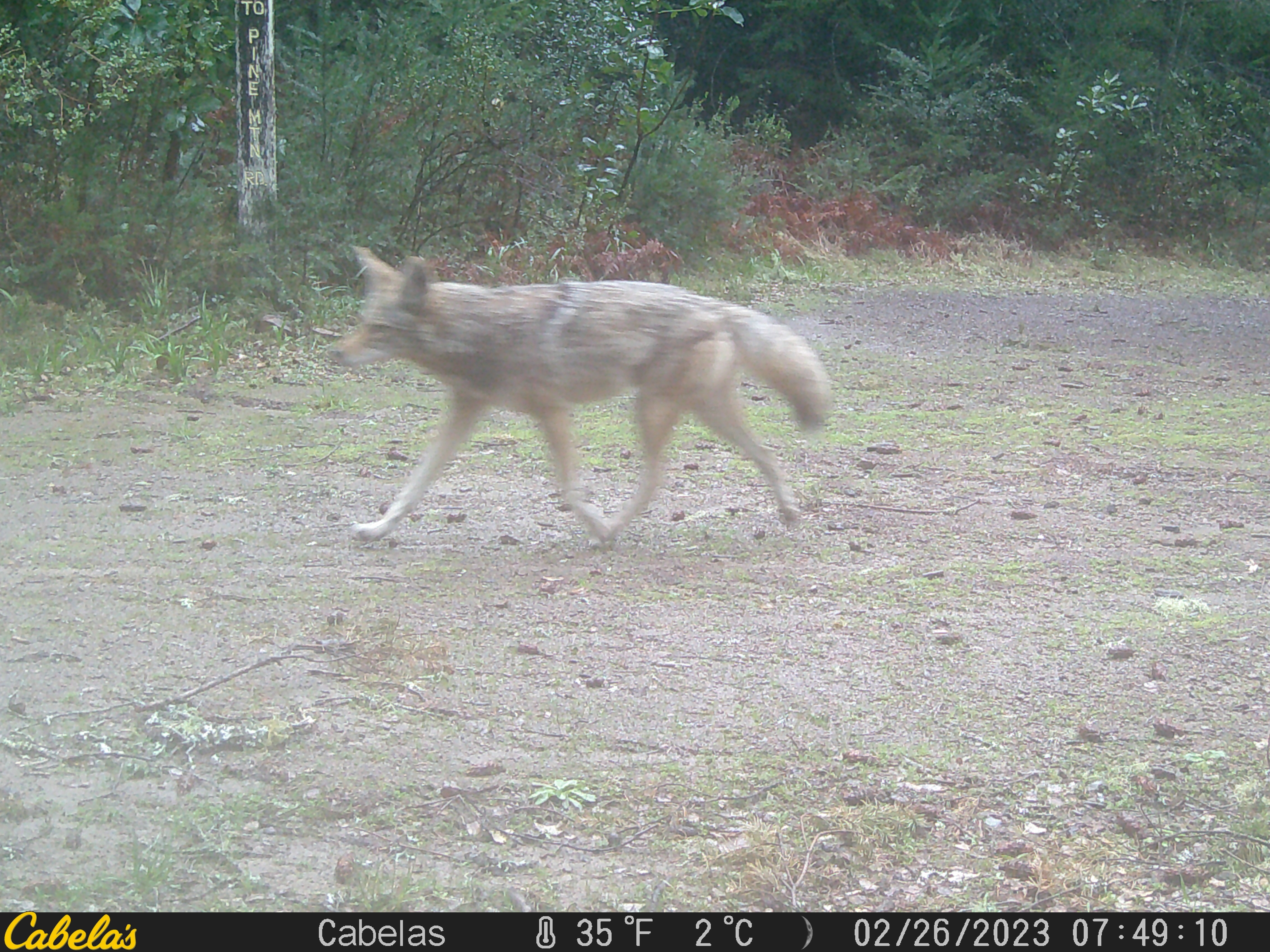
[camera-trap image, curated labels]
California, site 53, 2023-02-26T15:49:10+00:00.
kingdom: Animalia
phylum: Chordata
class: Mammalia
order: Carnivora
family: Canidae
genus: Canis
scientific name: Canis latrans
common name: coyote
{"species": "coyote (Canis latrans)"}